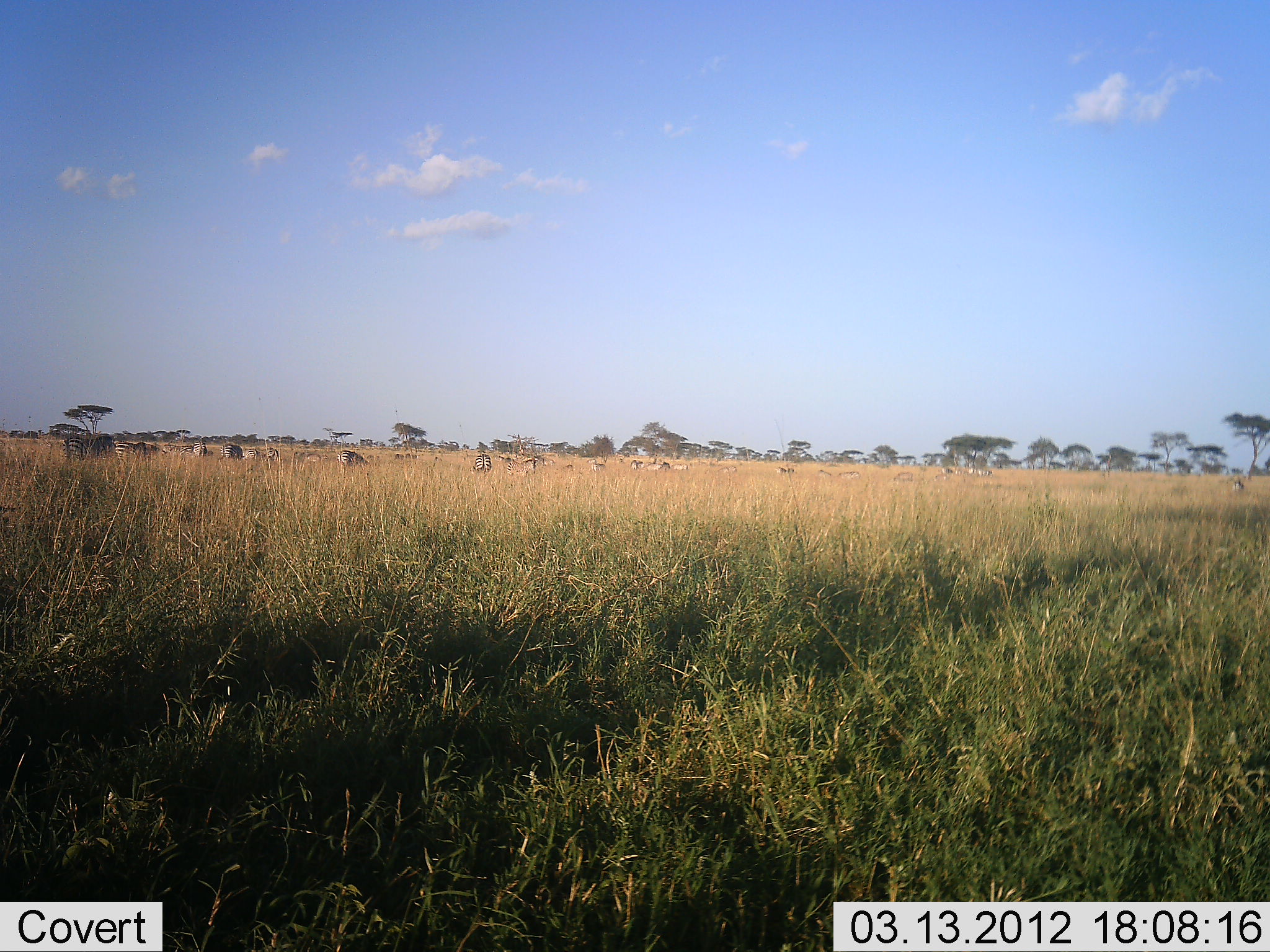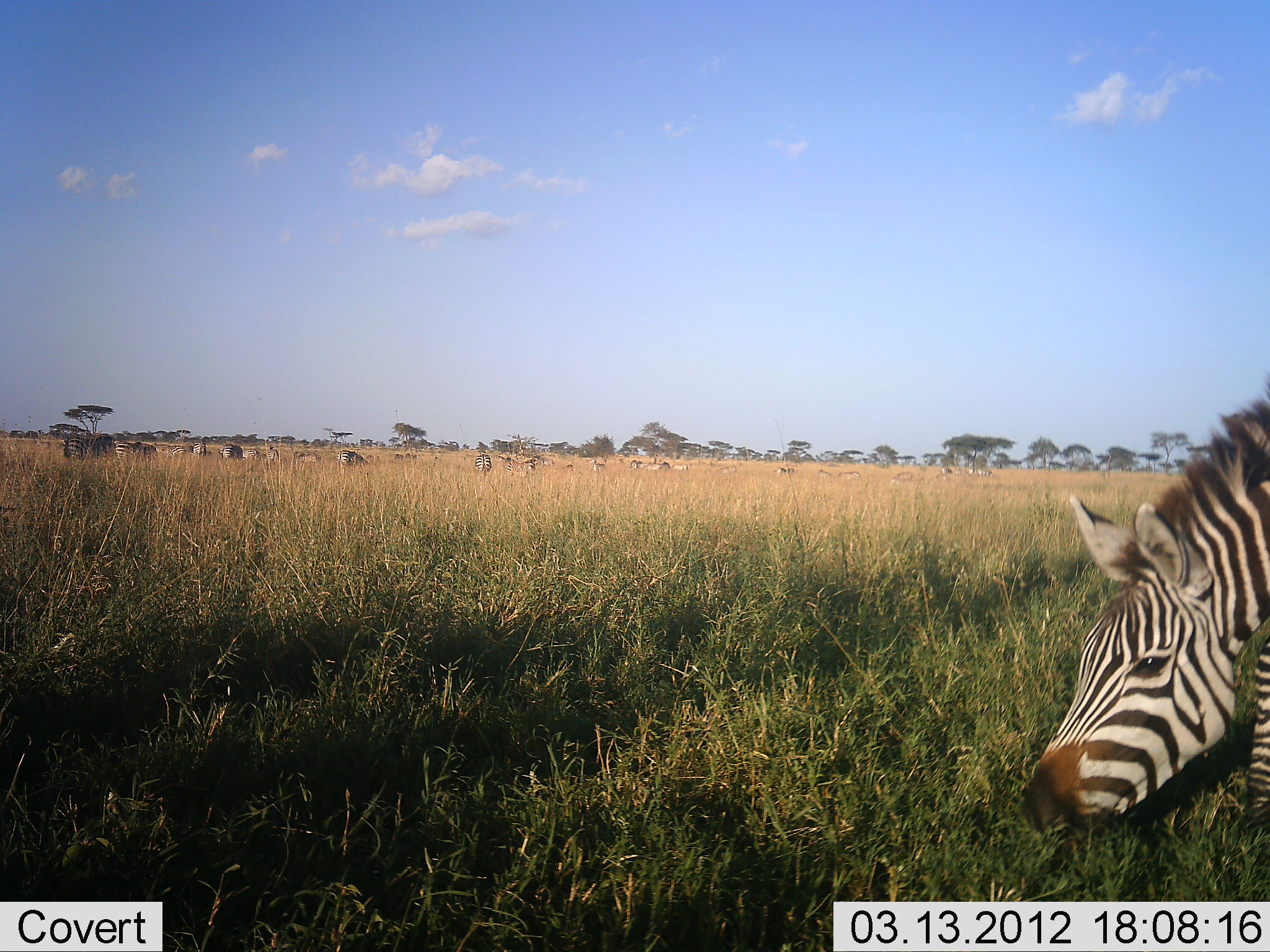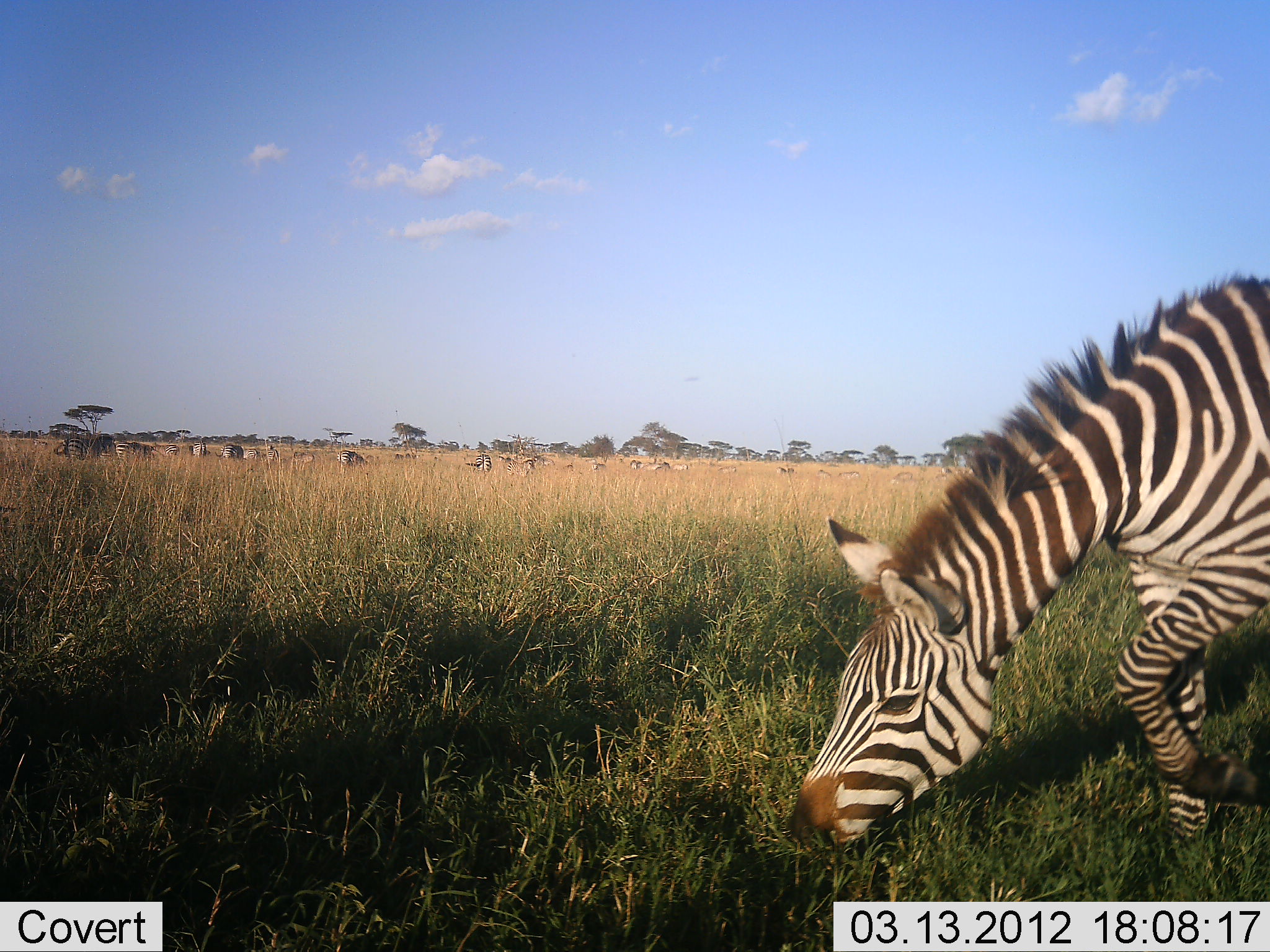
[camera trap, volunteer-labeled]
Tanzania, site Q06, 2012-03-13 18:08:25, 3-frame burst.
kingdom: Animalia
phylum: Chordata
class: Mammalia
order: Perissodactyla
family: Equidae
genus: Equus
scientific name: Equus quagga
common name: plains zebra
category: zebra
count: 1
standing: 38%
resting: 0%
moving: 52%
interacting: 0%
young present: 0%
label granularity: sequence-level